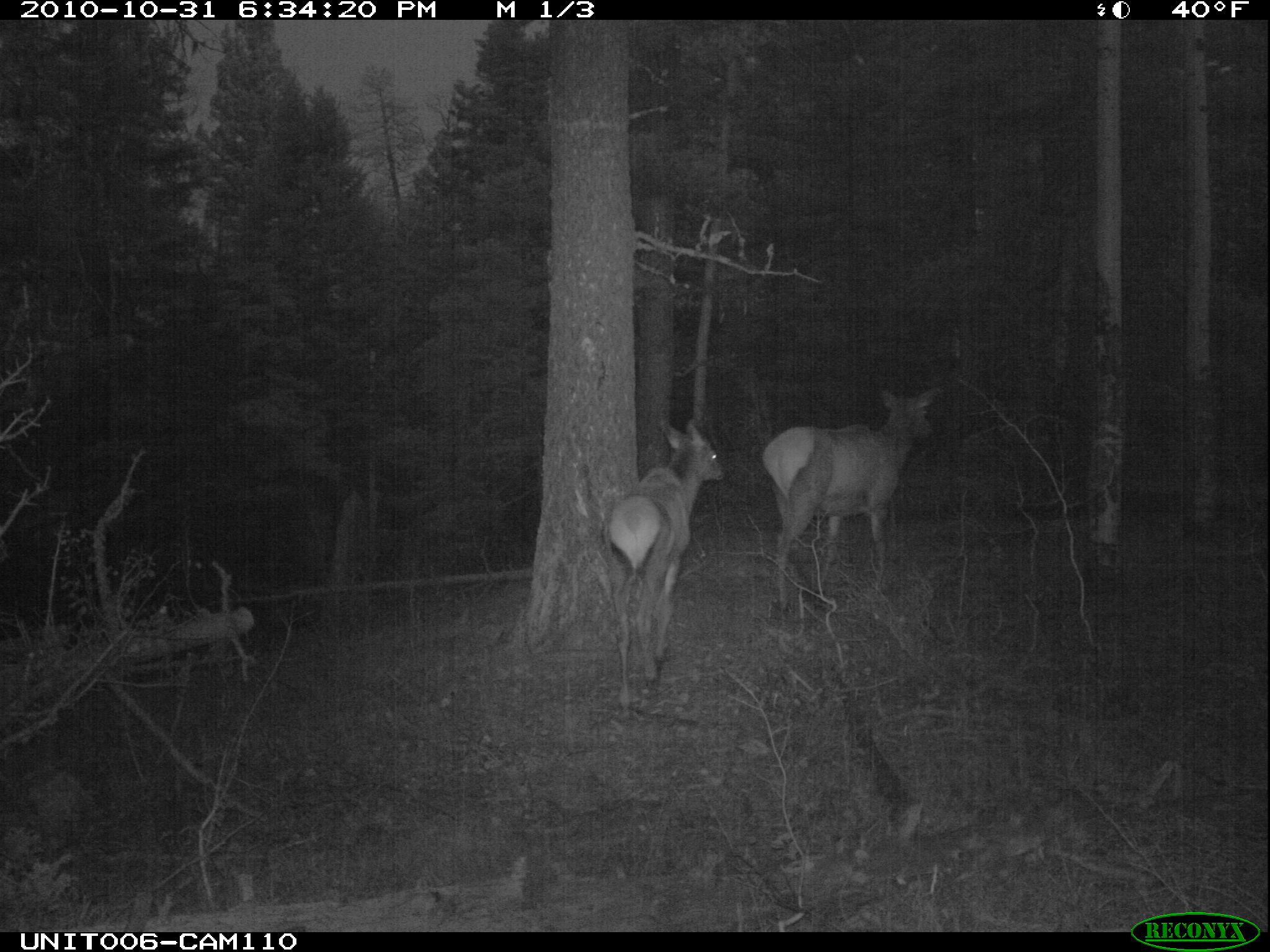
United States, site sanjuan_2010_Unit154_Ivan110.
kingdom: Animalia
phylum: Chordata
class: Mammalia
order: Artiodactyla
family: Cervidae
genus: Cervus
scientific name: Cervus elaphus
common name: red deer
Cervus elaphus (red deer).